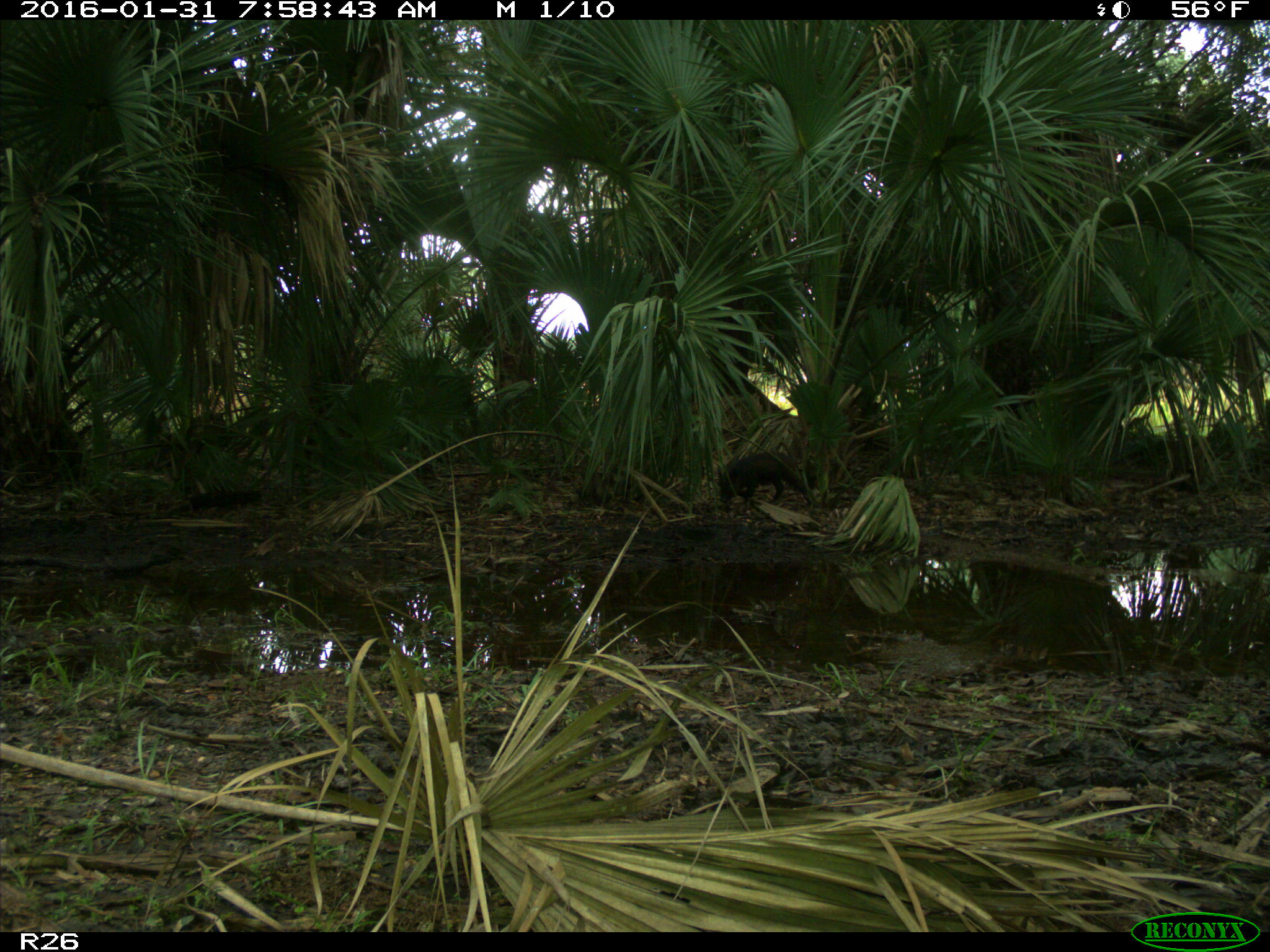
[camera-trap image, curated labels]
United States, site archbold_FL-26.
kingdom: Animalia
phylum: Chordata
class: Mammalia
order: Artiodactyla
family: Suidae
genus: Sus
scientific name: Sus scrofa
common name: wild boar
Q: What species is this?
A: Sus scrofa (wild boar).